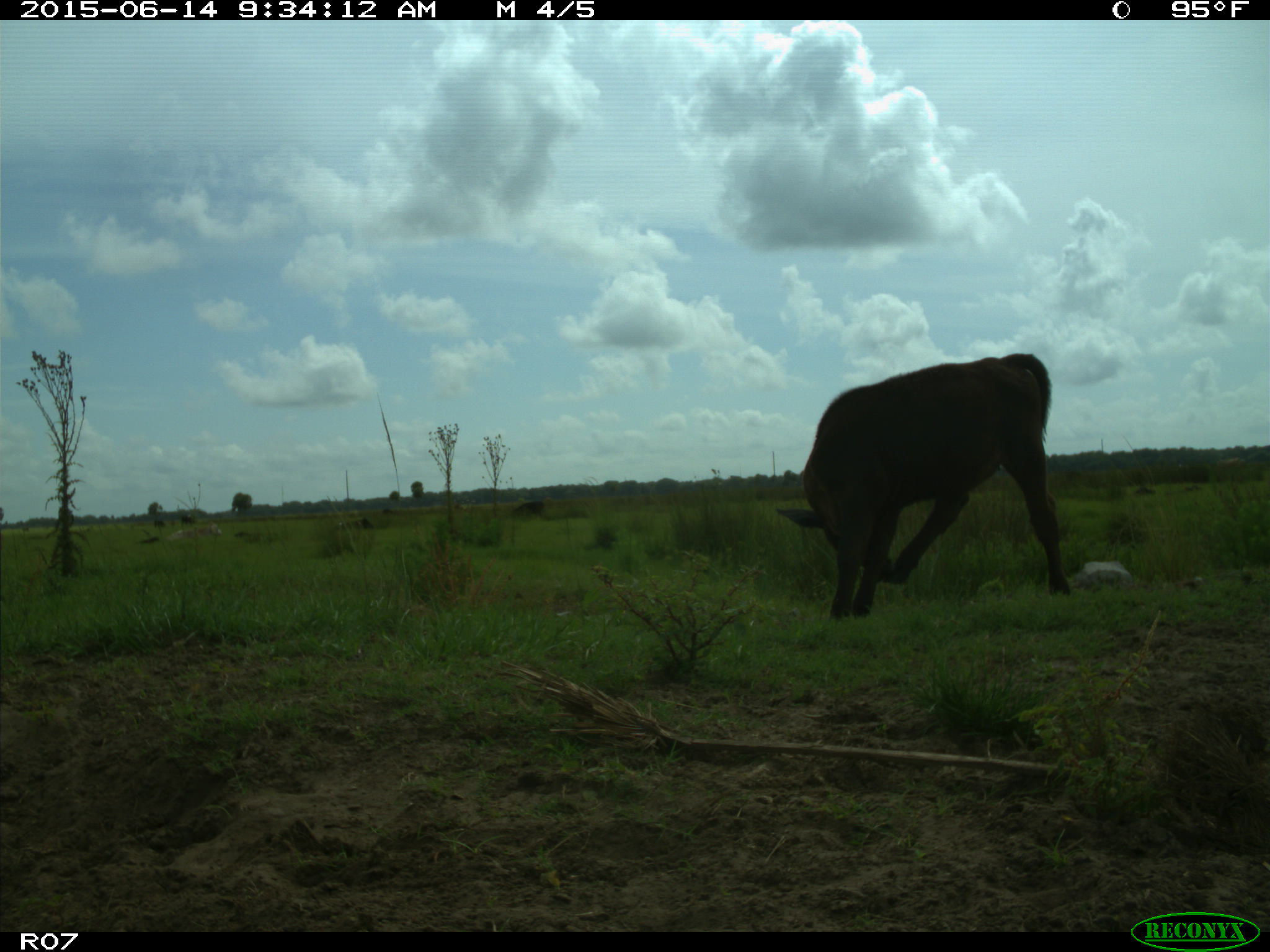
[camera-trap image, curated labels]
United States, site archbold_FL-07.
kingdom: Animalia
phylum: Chordata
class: Mammalia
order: Artiodactyla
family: Bovidae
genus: Bos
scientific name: Bos taurus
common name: domestic cow